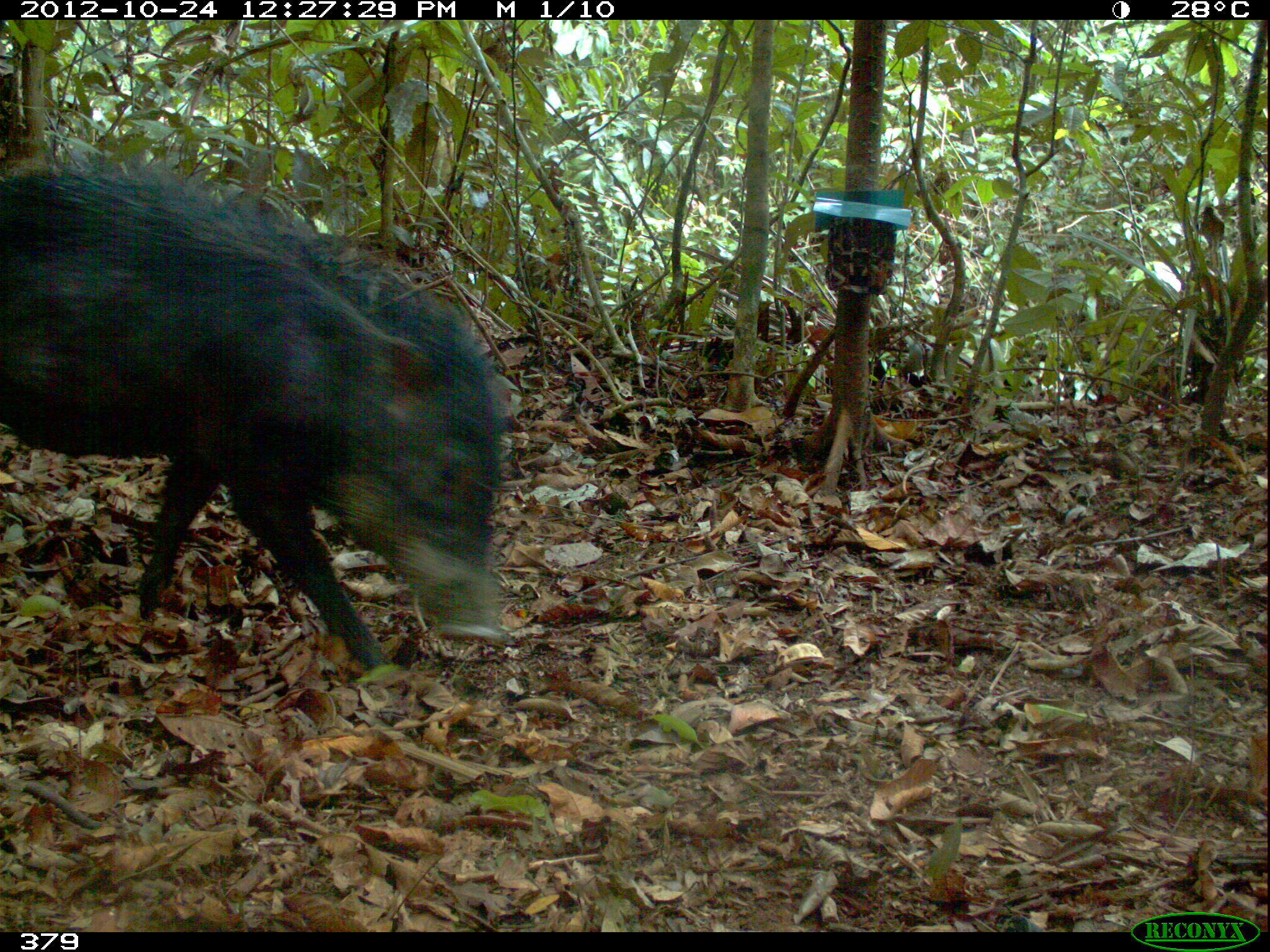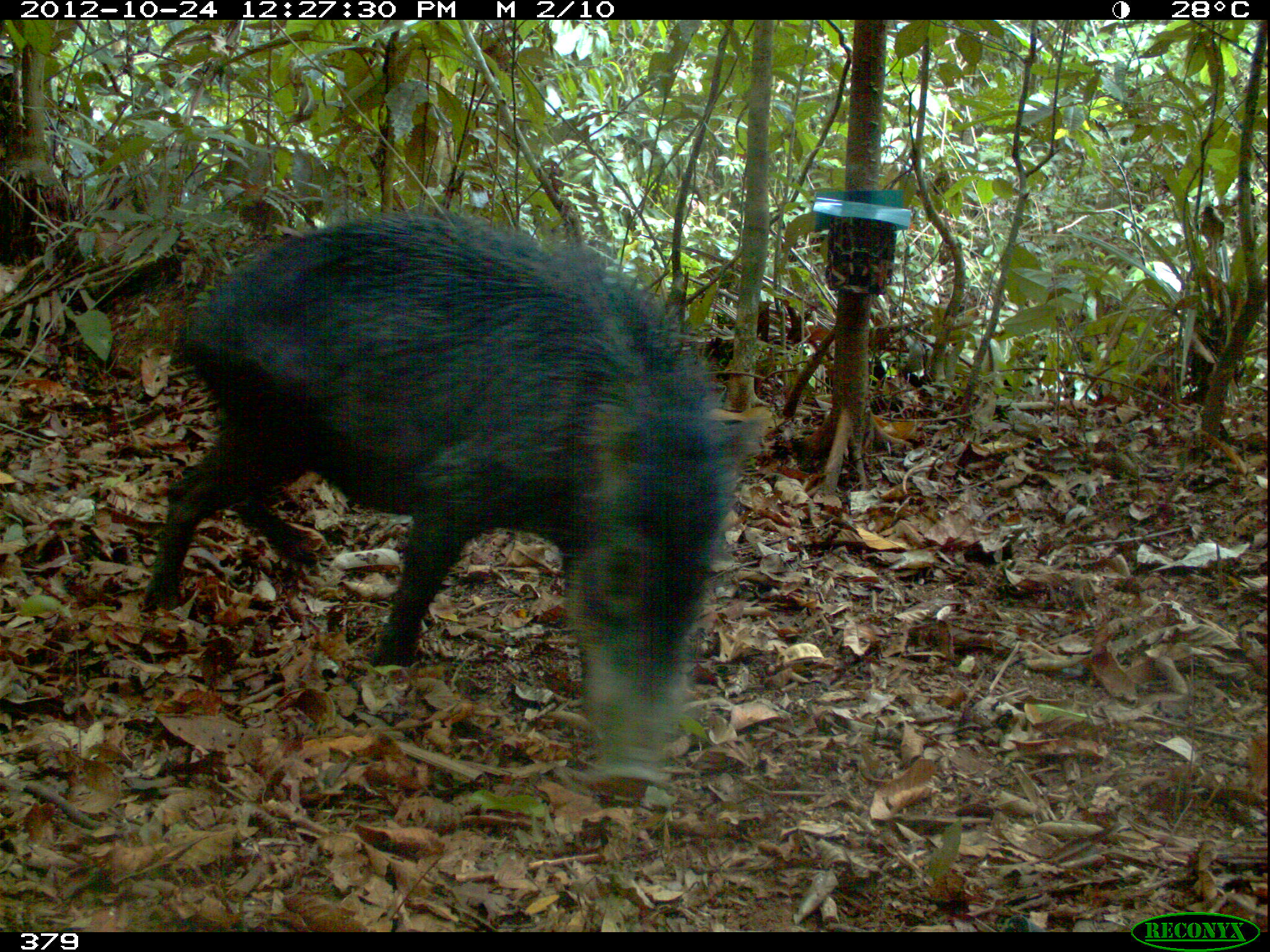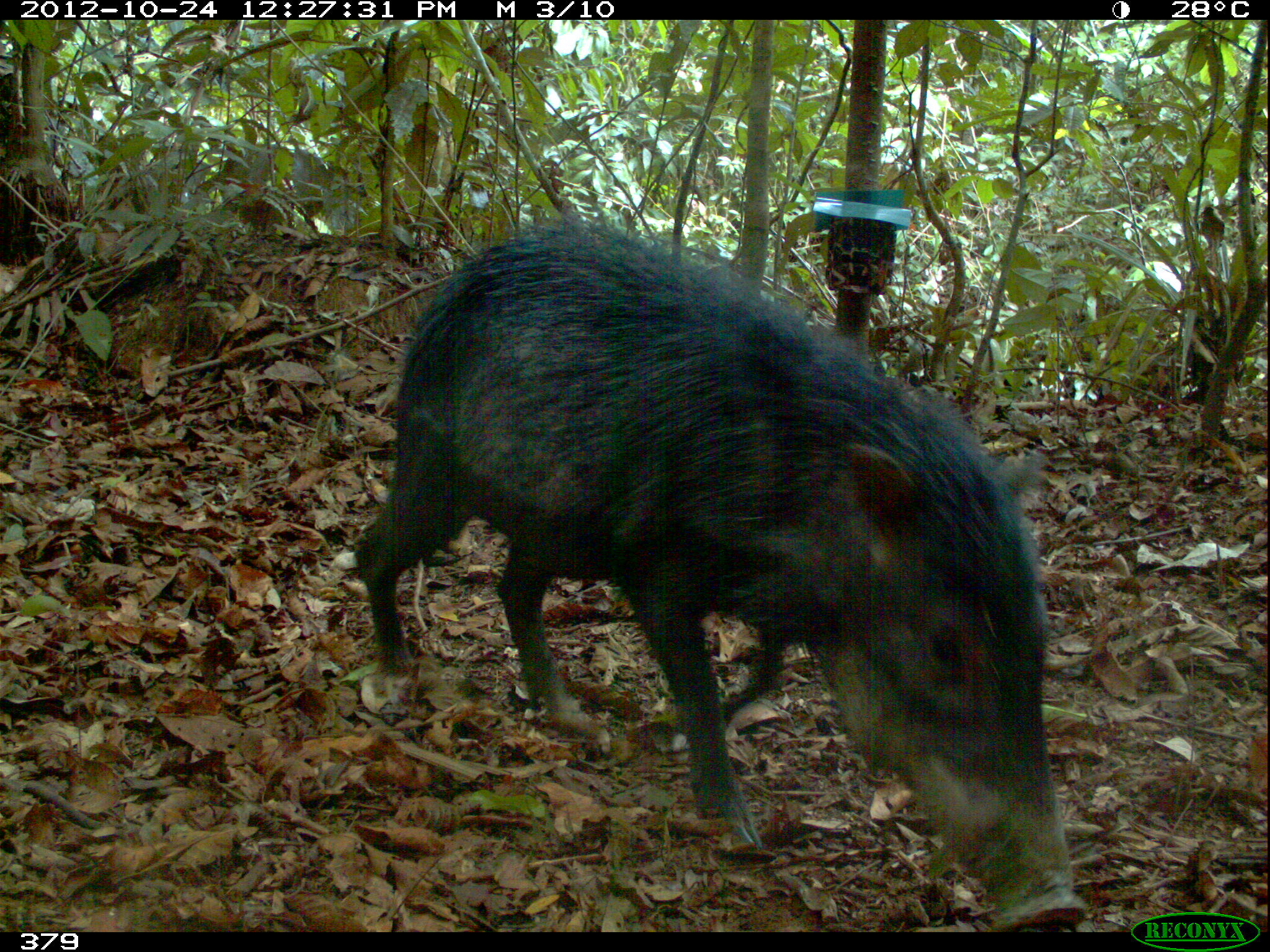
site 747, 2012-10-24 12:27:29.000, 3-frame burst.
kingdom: Animalia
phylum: Chordata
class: Mammalia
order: Artiodactyla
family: Tayassuidae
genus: Tayassu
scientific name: Tayassu pecari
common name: white-lipped peccary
Tayassu pecari (white-lipped peccary).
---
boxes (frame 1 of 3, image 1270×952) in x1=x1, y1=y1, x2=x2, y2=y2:
tayassu pecari: x1=1, y1=158, x2=511, y2=669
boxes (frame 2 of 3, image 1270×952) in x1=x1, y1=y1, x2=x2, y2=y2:
tayassu pecari: x1=140, y1=210, x2=767, y2=798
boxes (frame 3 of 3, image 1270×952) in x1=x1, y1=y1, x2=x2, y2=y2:
tayassu pecari: x1=352, y1=218, x2=1094, y2=931